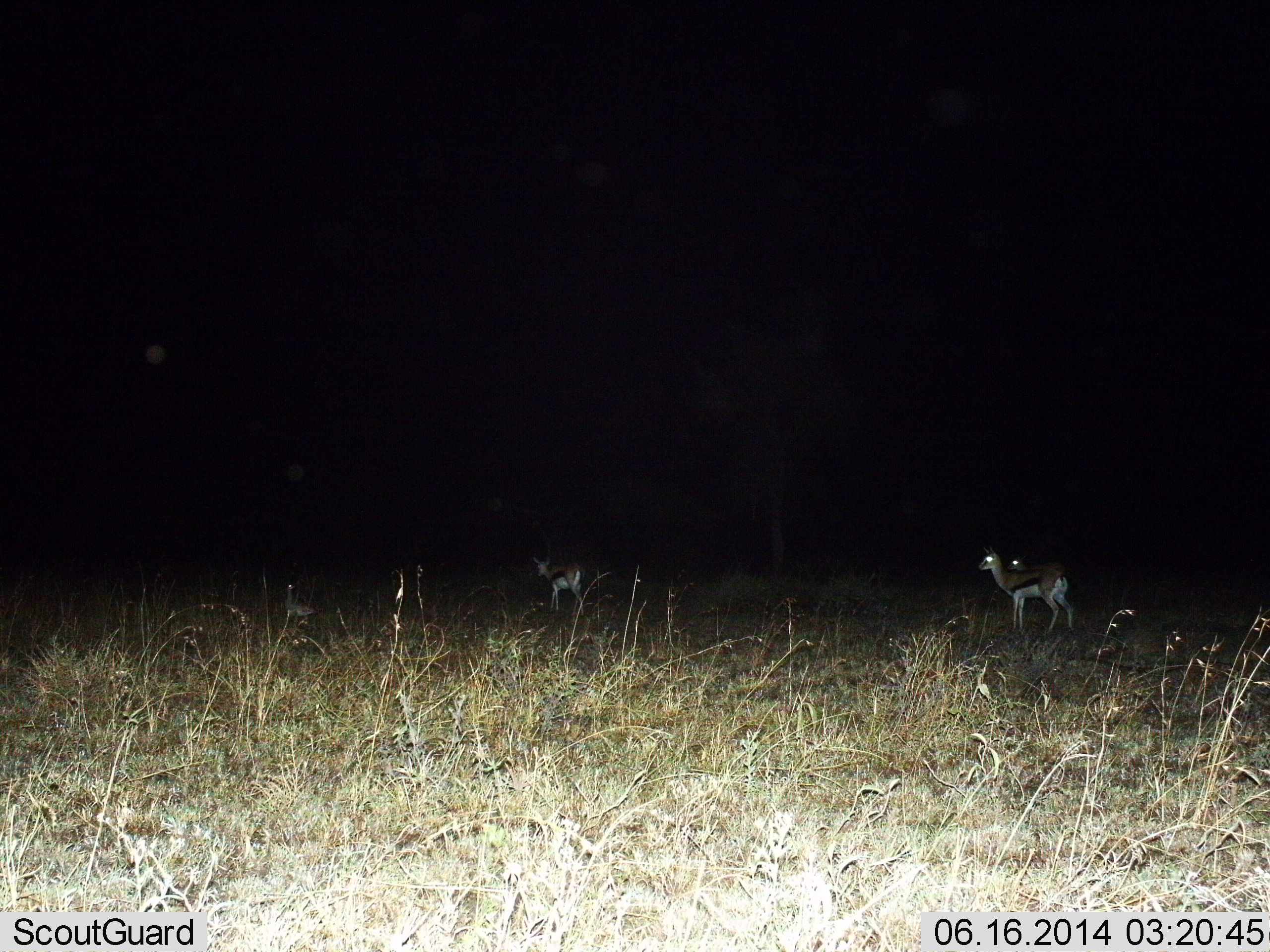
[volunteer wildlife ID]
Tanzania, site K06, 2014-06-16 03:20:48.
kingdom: Animalia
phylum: Chordata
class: Mammalia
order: Artiodactyla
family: Bovidae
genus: Eudorcas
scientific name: Eudorcas thomsonii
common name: thomson's gazelle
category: gazellethomsons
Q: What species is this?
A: Gazellethomsons (thomson's gazelle) (Eudorcas thomsonii).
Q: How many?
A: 3.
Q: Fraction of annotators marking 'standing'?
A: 50%.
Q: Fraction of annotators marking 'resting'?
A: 10%.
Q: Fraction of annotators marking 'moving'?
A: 40%.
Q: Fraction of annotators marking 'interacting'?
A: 0%.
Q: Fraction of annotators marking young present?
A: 0%.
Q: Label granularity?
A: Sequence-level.